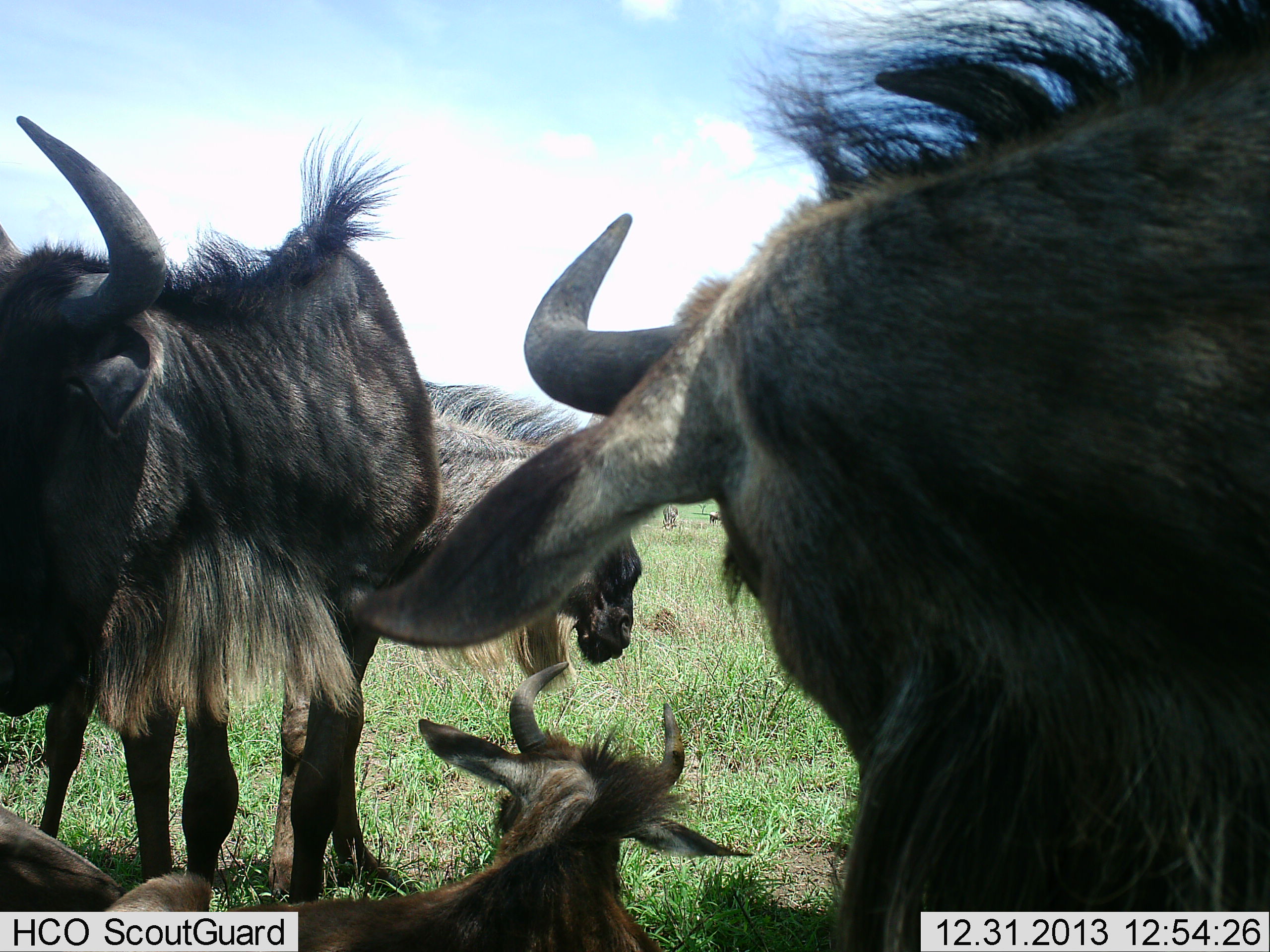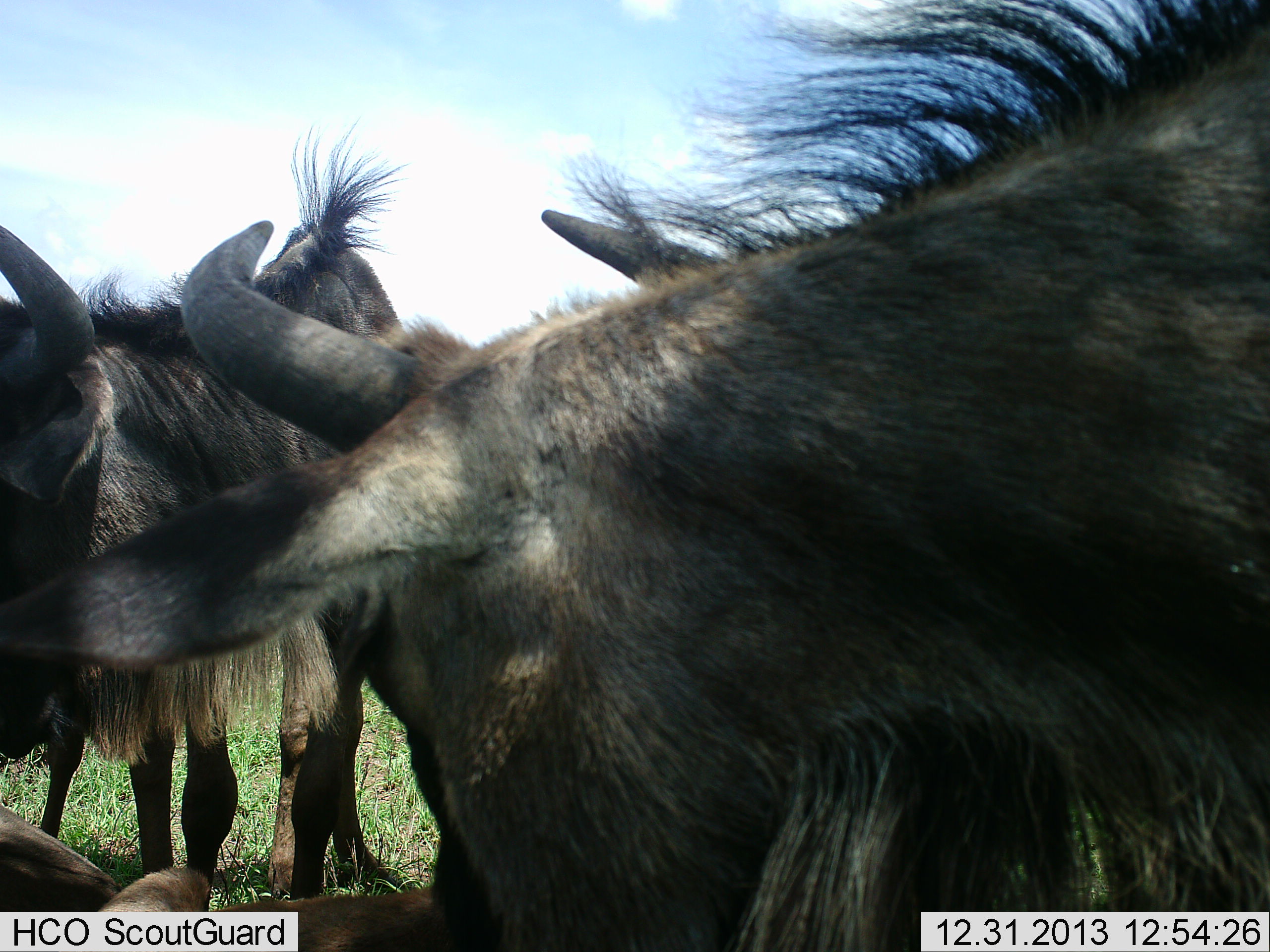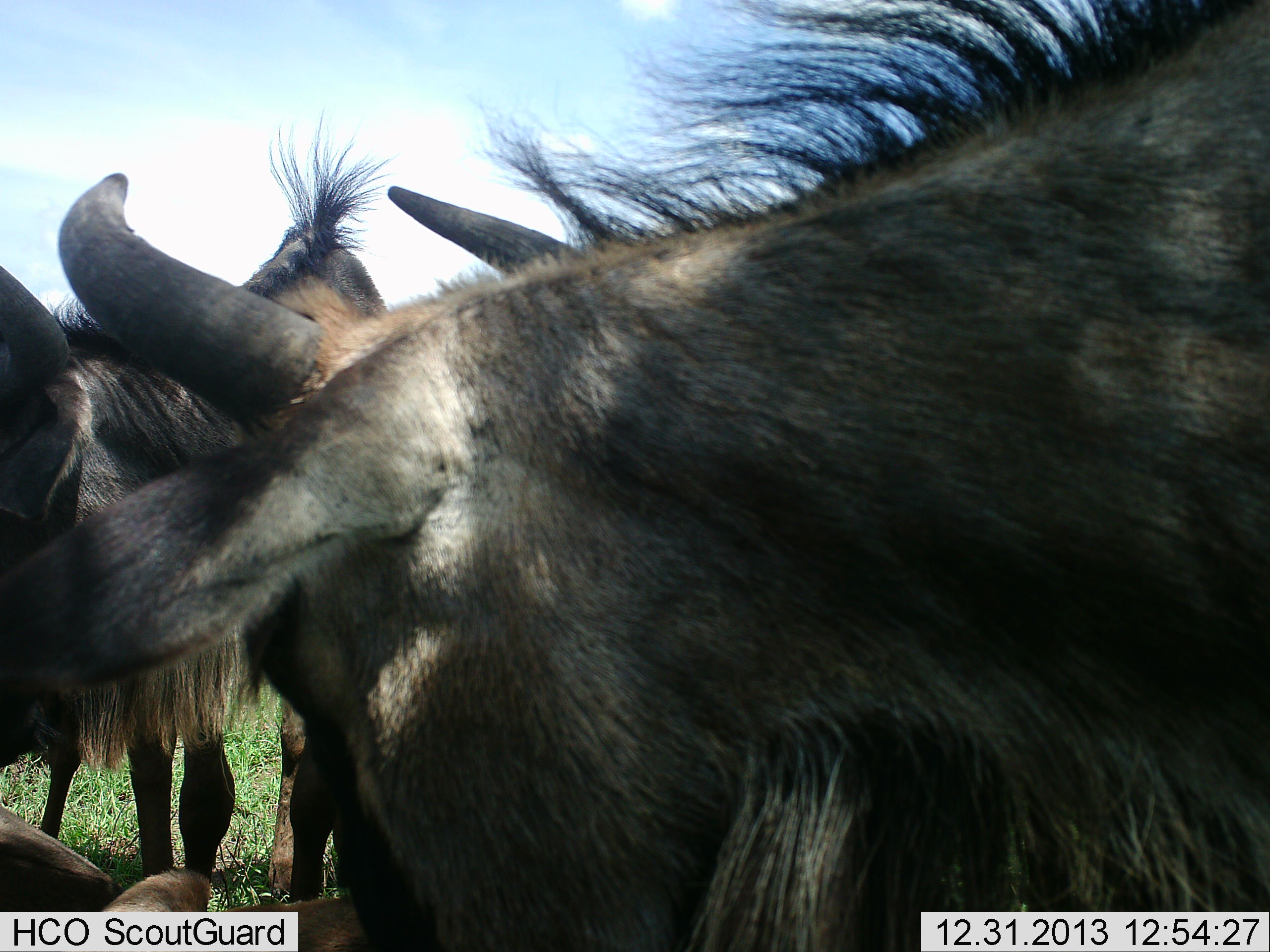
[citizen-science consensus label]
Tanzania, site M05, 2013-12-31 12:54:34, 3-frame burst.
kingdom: Animalia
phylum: Chordata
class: Mammalia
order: Artiodactyla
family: Bovidae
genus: Connochaetes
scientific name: Connochaetes taurinus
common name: blue wildebeest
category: wildebeest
Wildebeest (blue wildebeest) (Connochaetes taurinus), count 4. Behavior (volunteer vote fractions): standing 70%, resting 60%, moving 0%, interacting 10%. Young present (vote fraction): 10%. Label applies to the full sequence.